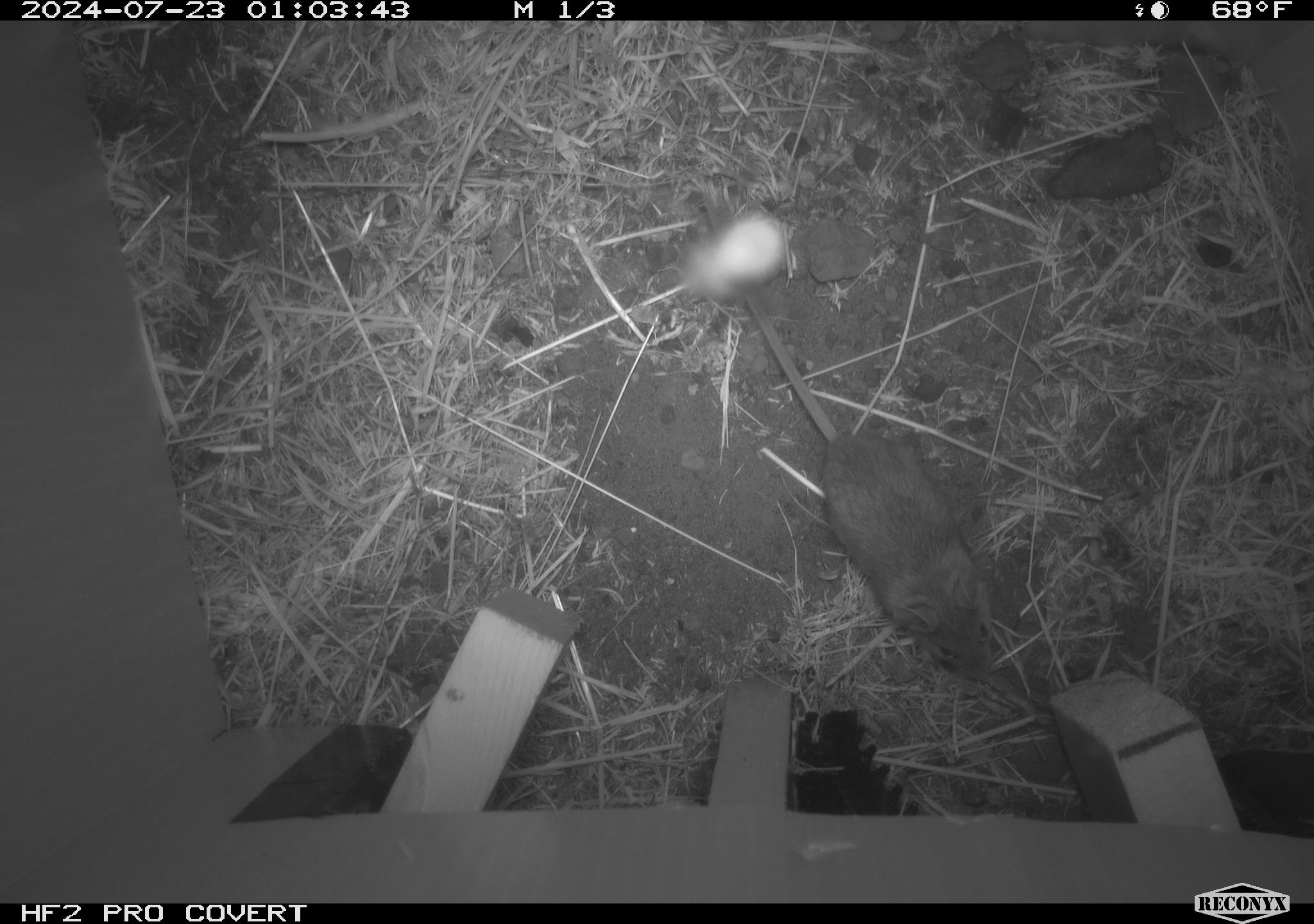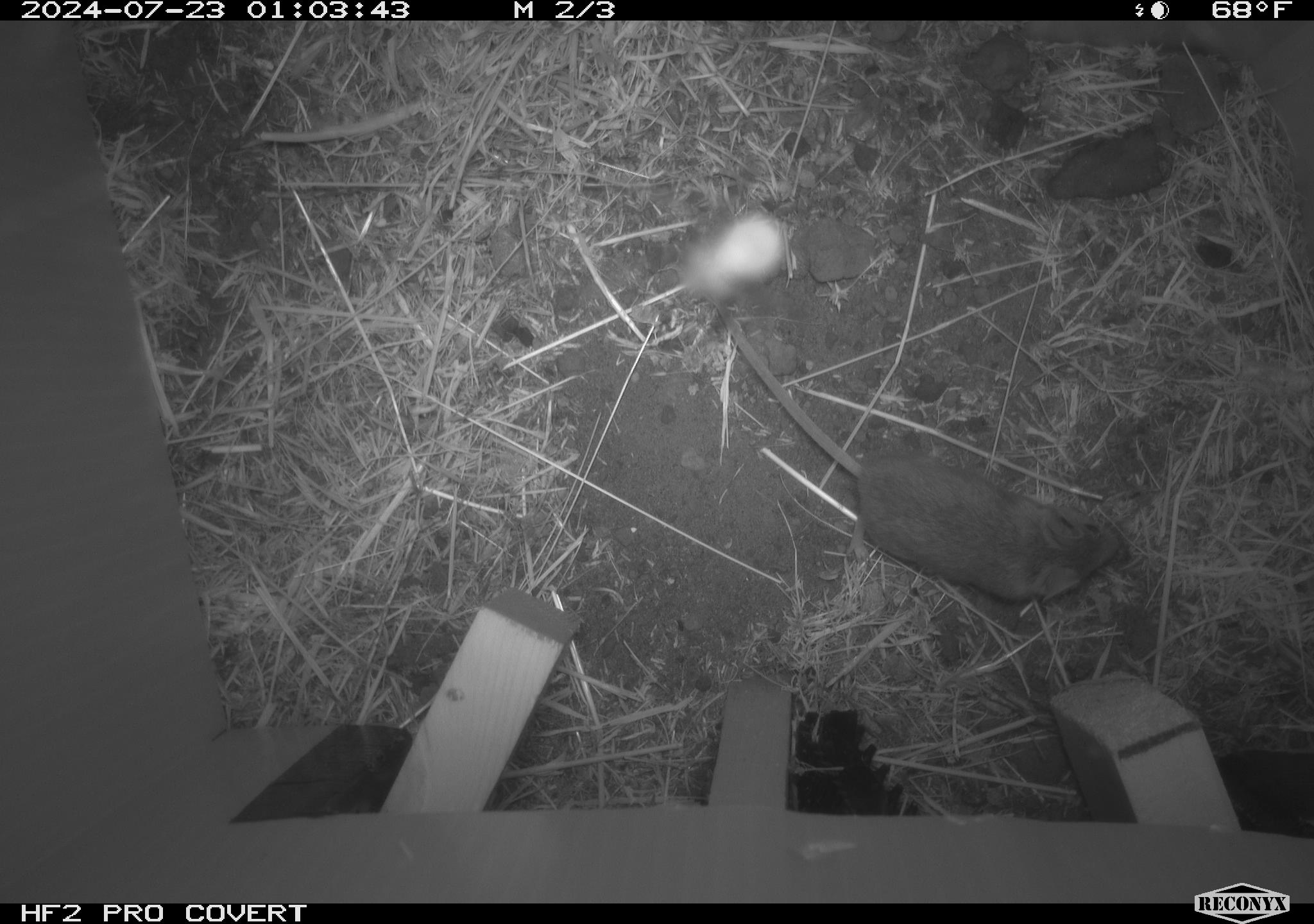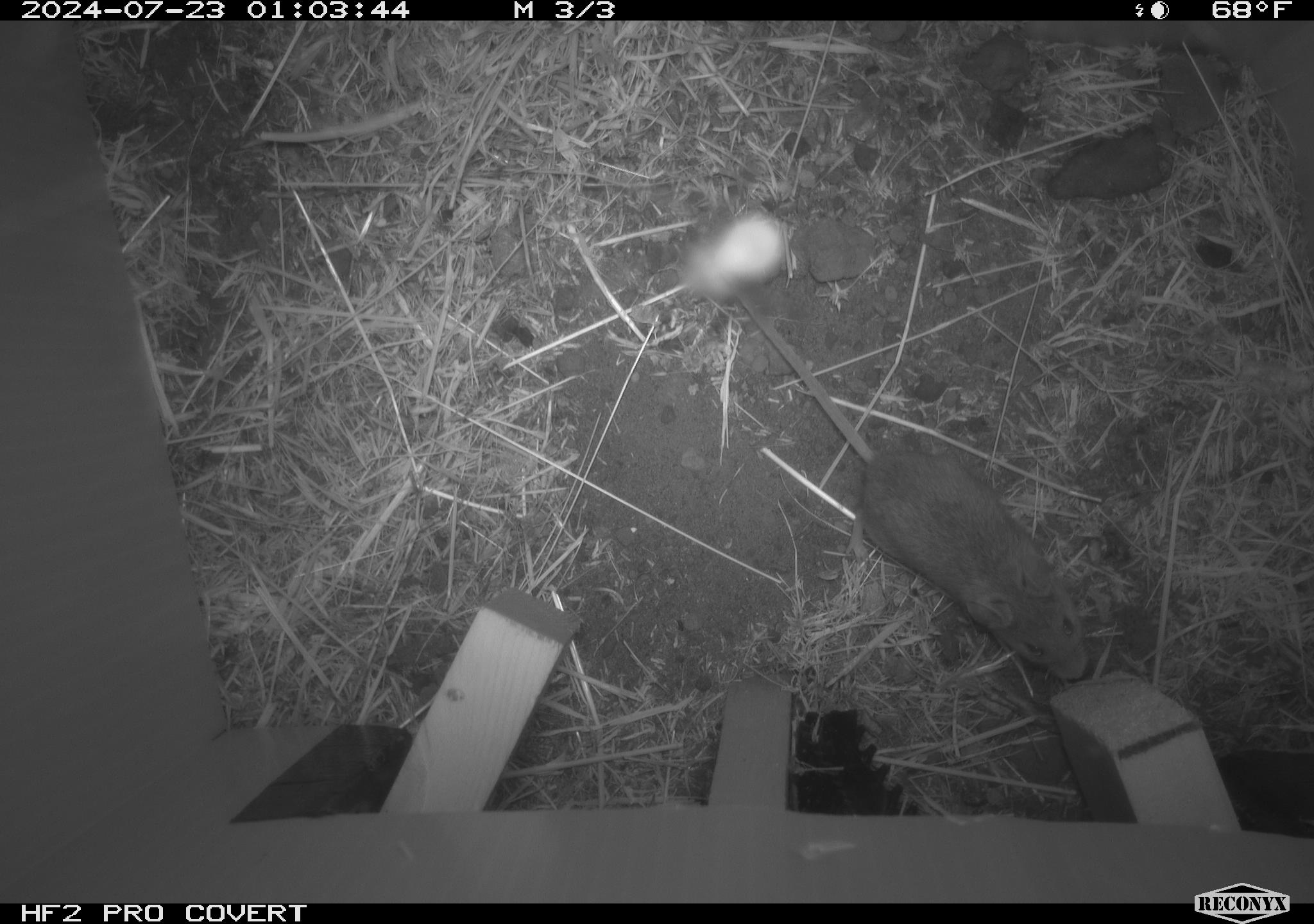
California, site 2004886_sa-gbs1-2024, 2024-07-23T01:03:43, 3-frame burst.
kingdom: Animalia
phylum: Chordata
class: Mammalia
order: Rodentia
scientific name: Rodentia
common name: mouse species